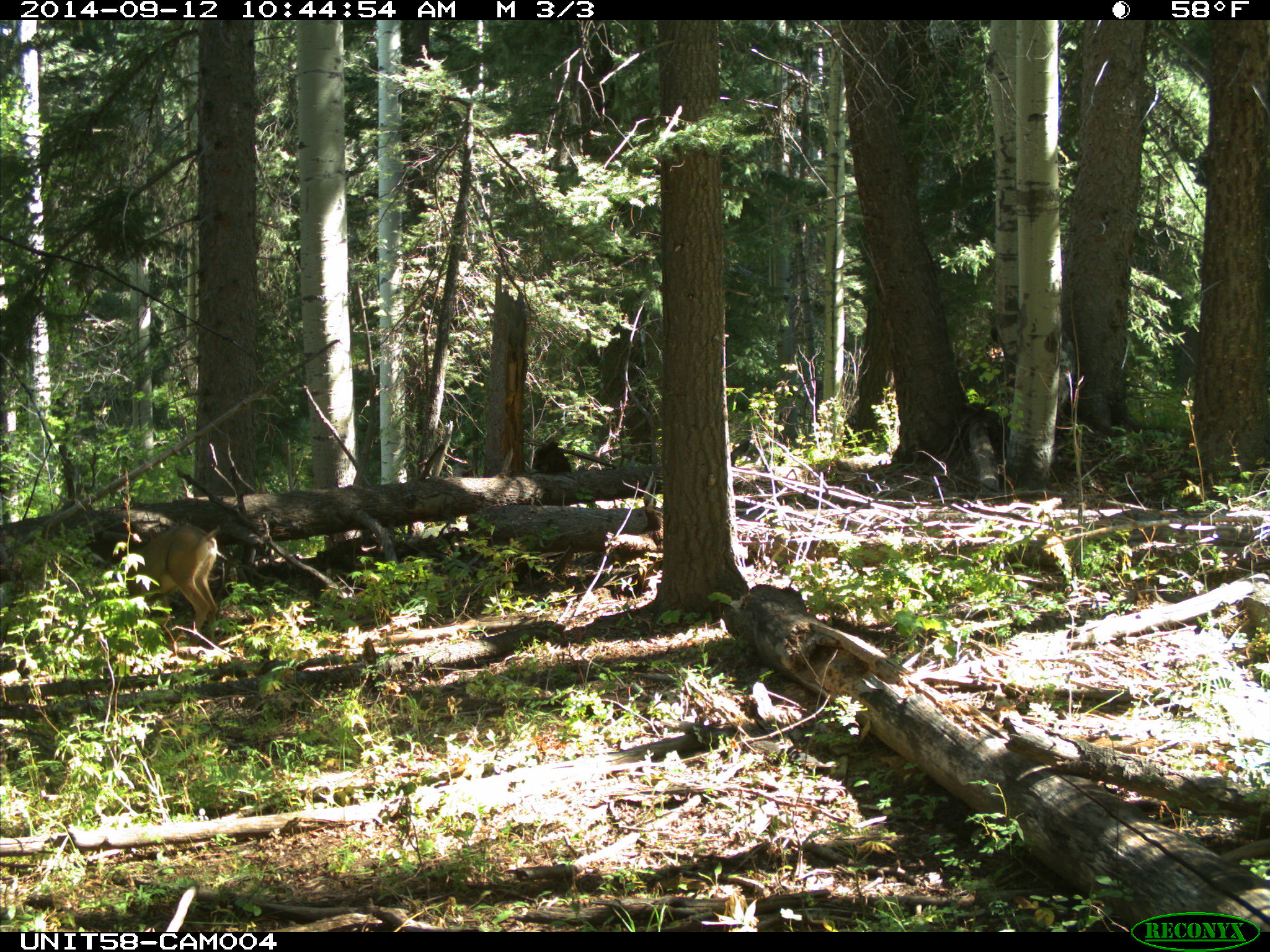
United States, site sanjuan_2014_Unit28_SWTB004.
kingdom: Animalia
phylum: Chordata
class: Mammalia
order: Artiodactyla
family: Cervidae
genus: Odocoileus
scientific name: Odocoileus hemionus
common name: mule deer